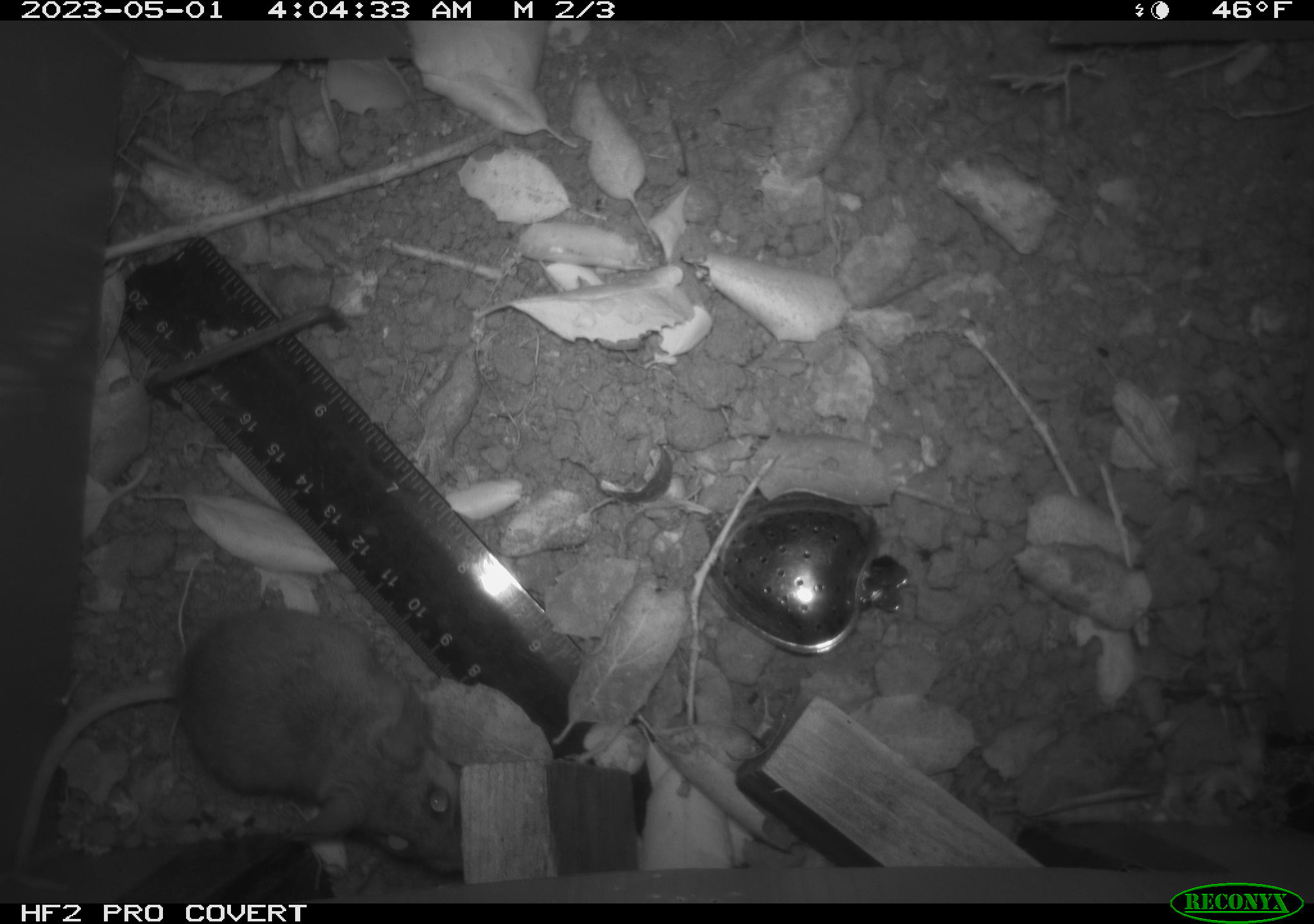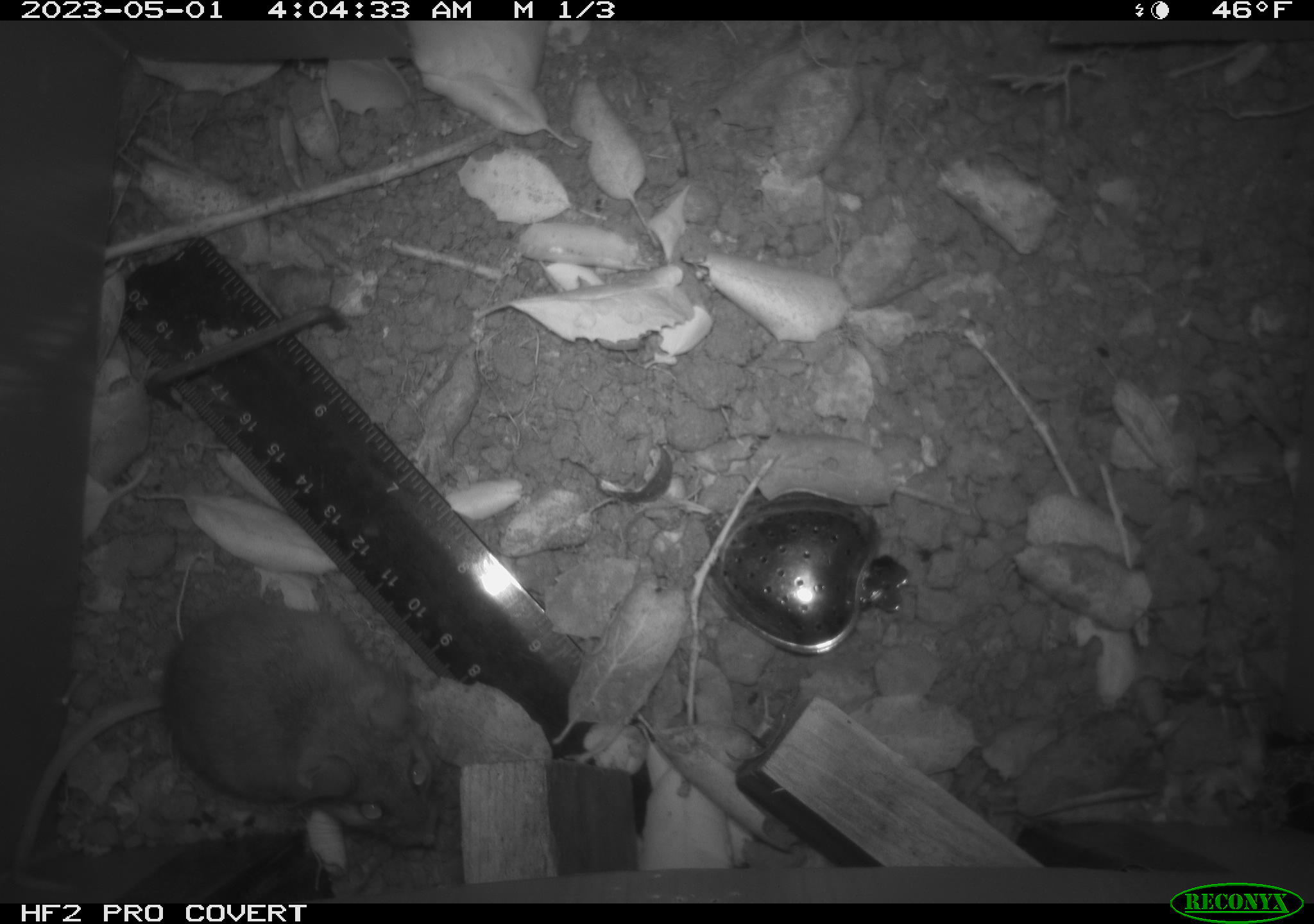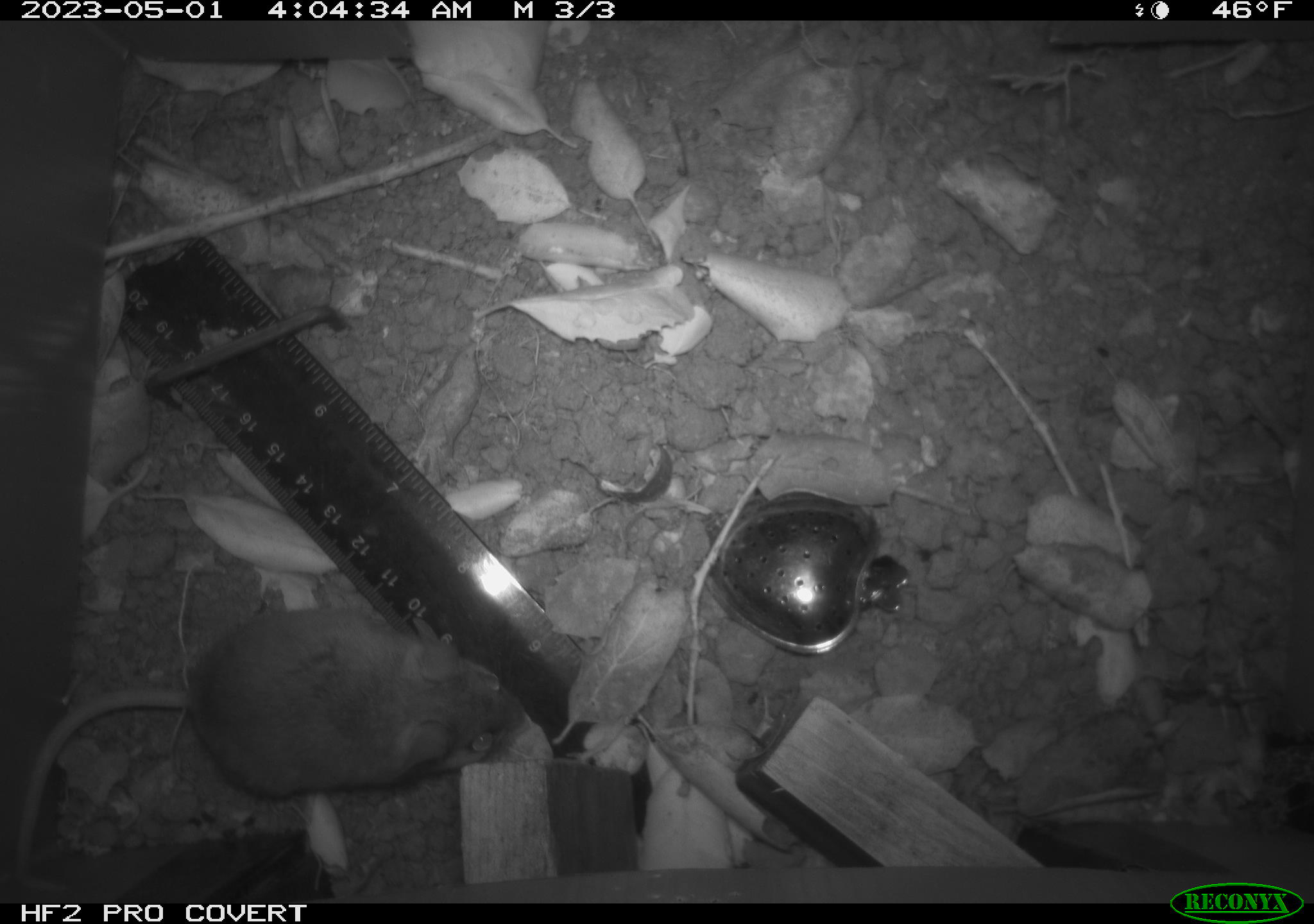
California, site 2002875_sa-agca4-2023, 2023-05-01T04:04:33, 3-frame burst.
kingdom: Animalia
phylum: Chordata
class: Mammalia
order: Rodentia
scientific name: Rodentia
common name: mouse species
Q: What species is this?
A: Mouse species (Rodentia).